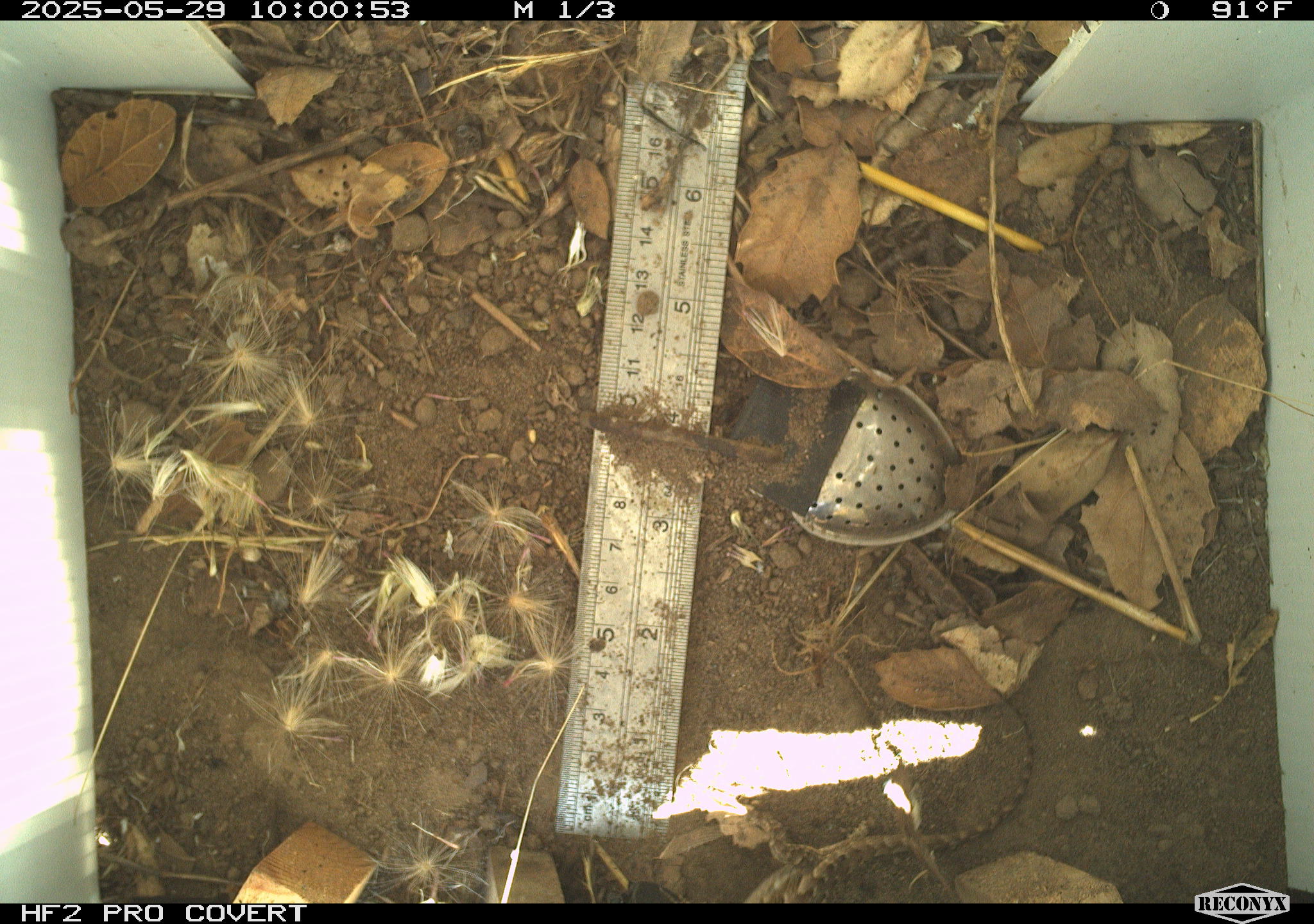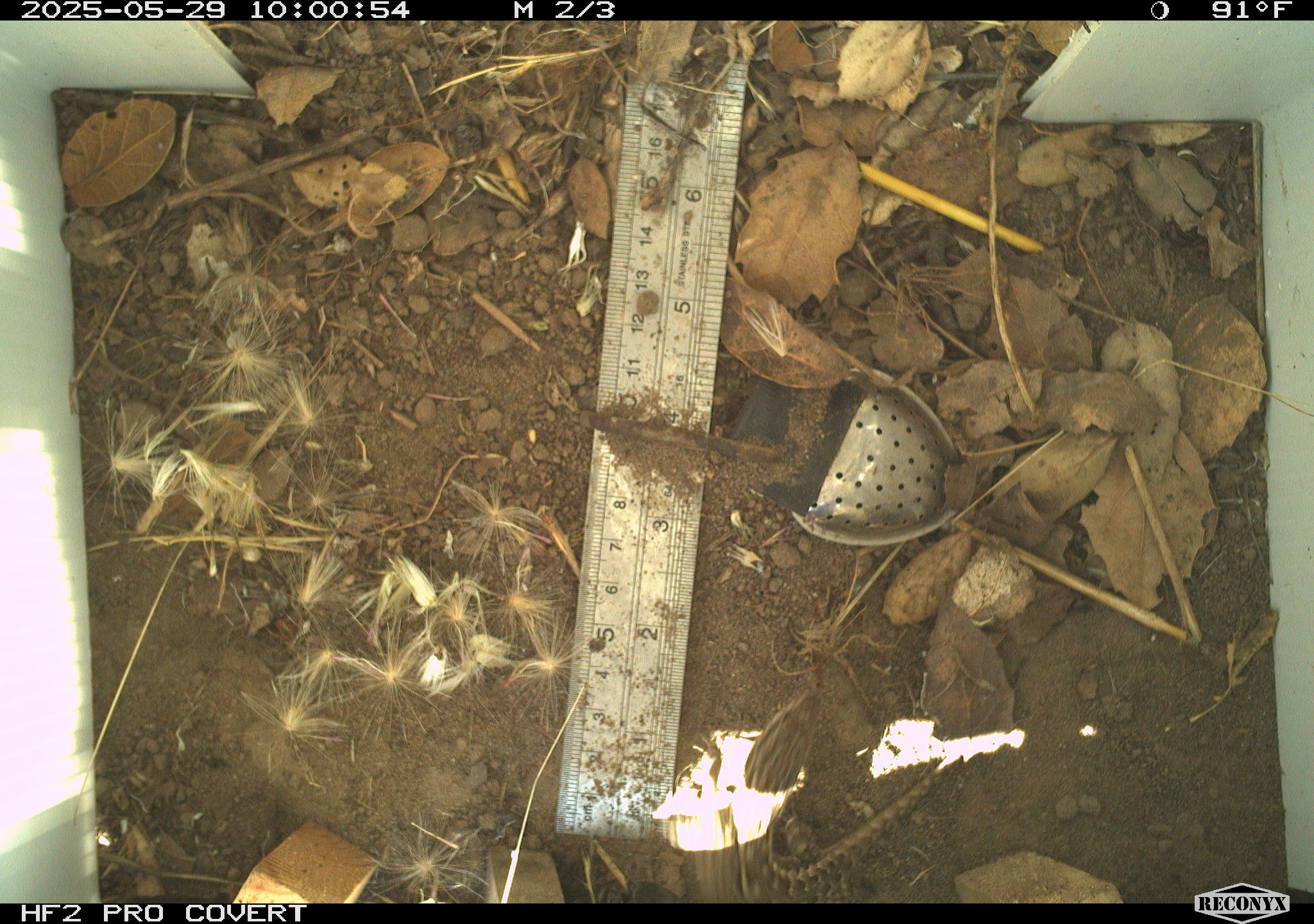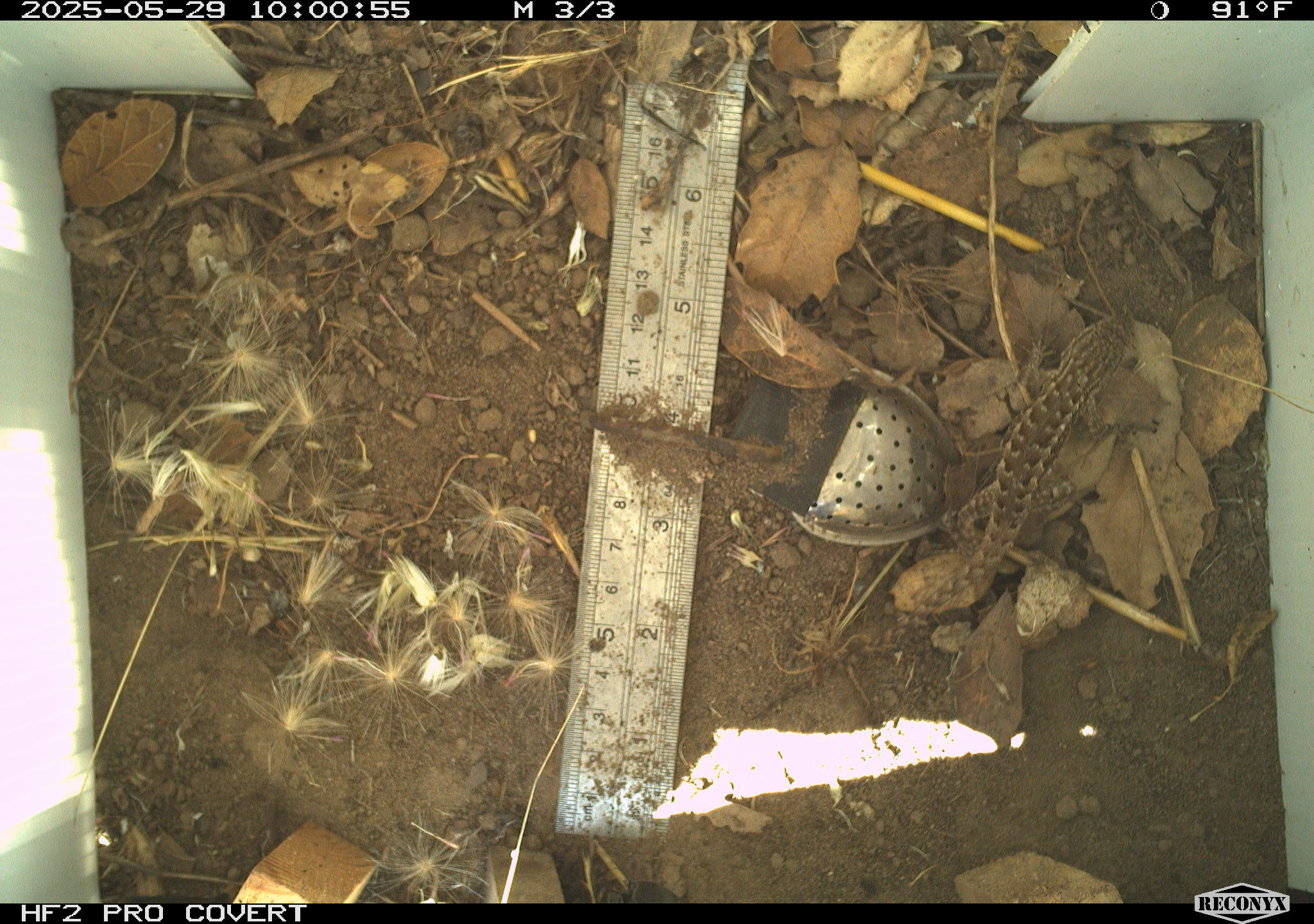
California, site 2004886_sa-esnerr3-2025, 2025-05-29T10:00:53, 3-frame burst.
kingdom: Animalia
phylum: Chordata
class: Reptilia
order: Squamata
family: Phrynosomatidae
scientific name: Phrynosomatidae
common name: north american spiny lizards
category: sceloporus/uta species